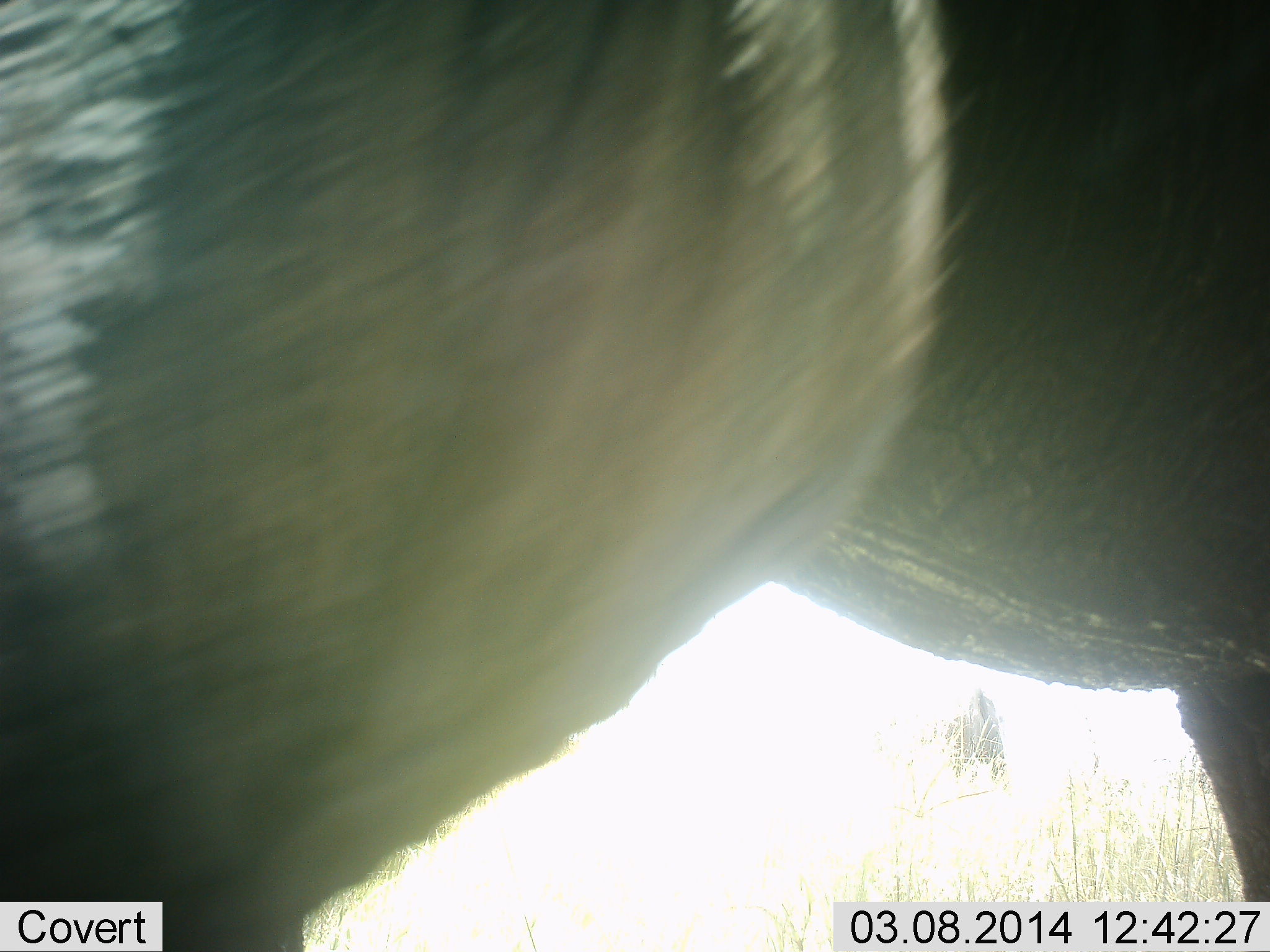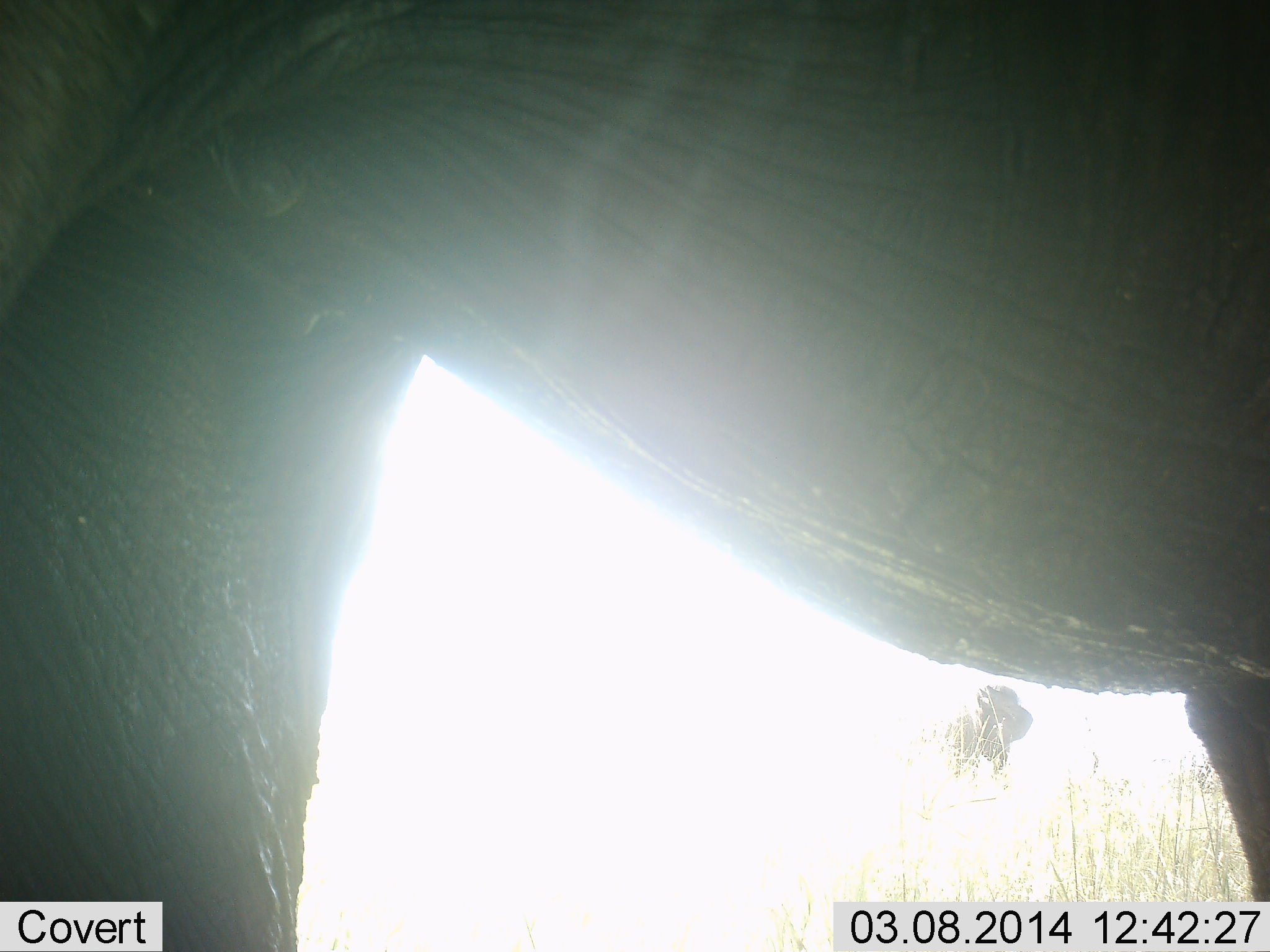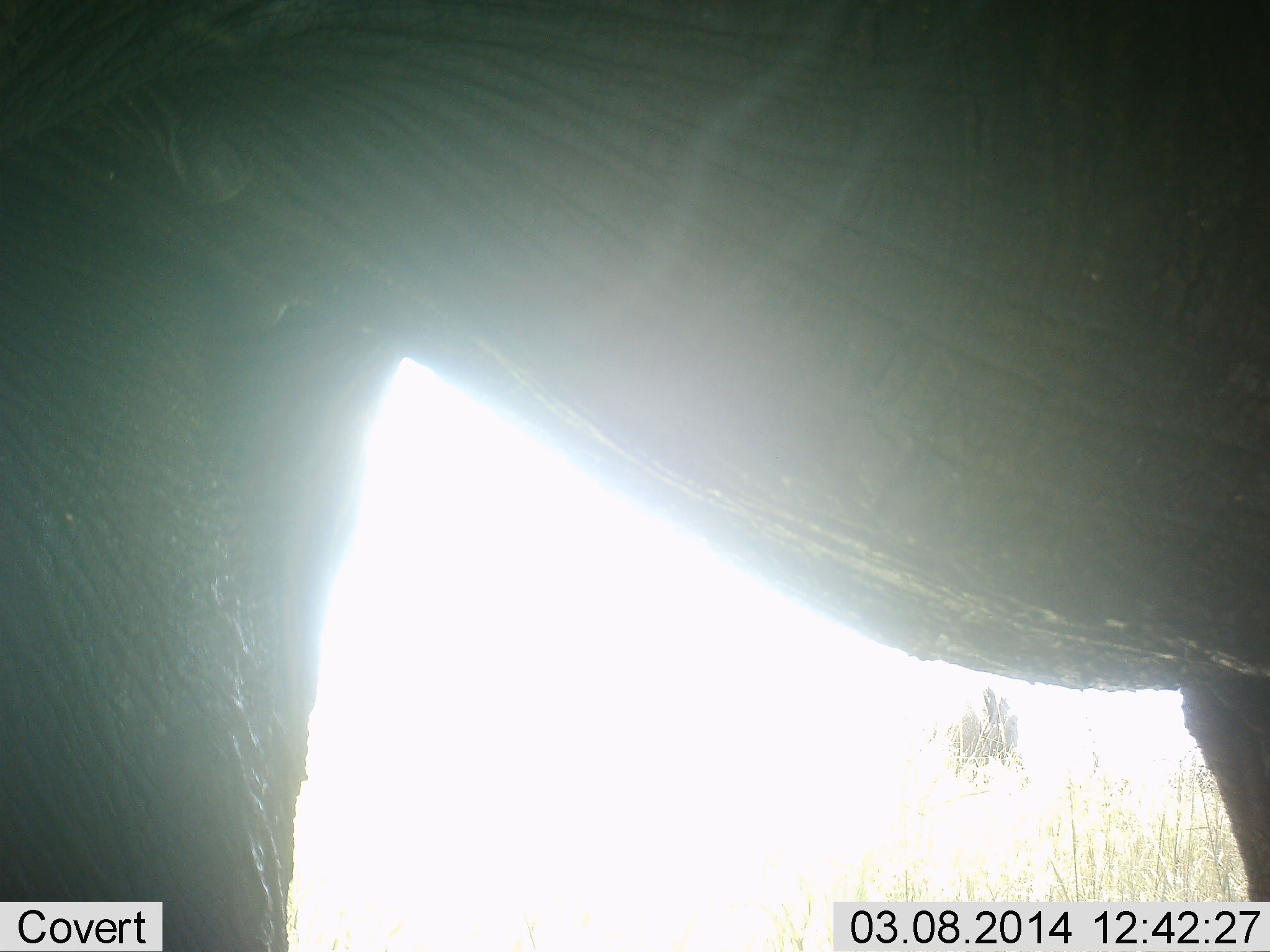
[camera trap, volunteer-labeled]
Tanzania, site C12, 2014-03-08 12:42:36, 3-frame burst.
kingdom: Animalia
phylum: Chordata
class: Mammalia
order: Proboscidea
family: Elephantidae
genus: Loxodonta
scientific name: Loxodonta africana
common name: african bush elephant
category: elephant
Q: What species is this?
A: Elephant (african bush elephant) (Loxodonta africana).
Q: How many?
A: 2.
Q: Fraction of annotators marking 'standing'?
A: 75%.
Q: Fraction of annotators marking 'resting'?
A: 0%.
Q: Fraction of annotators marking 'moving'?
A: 35%.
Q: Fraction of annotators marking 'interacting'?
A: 3%.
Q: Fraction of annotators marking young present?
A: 3%.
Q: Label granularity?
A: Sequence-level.